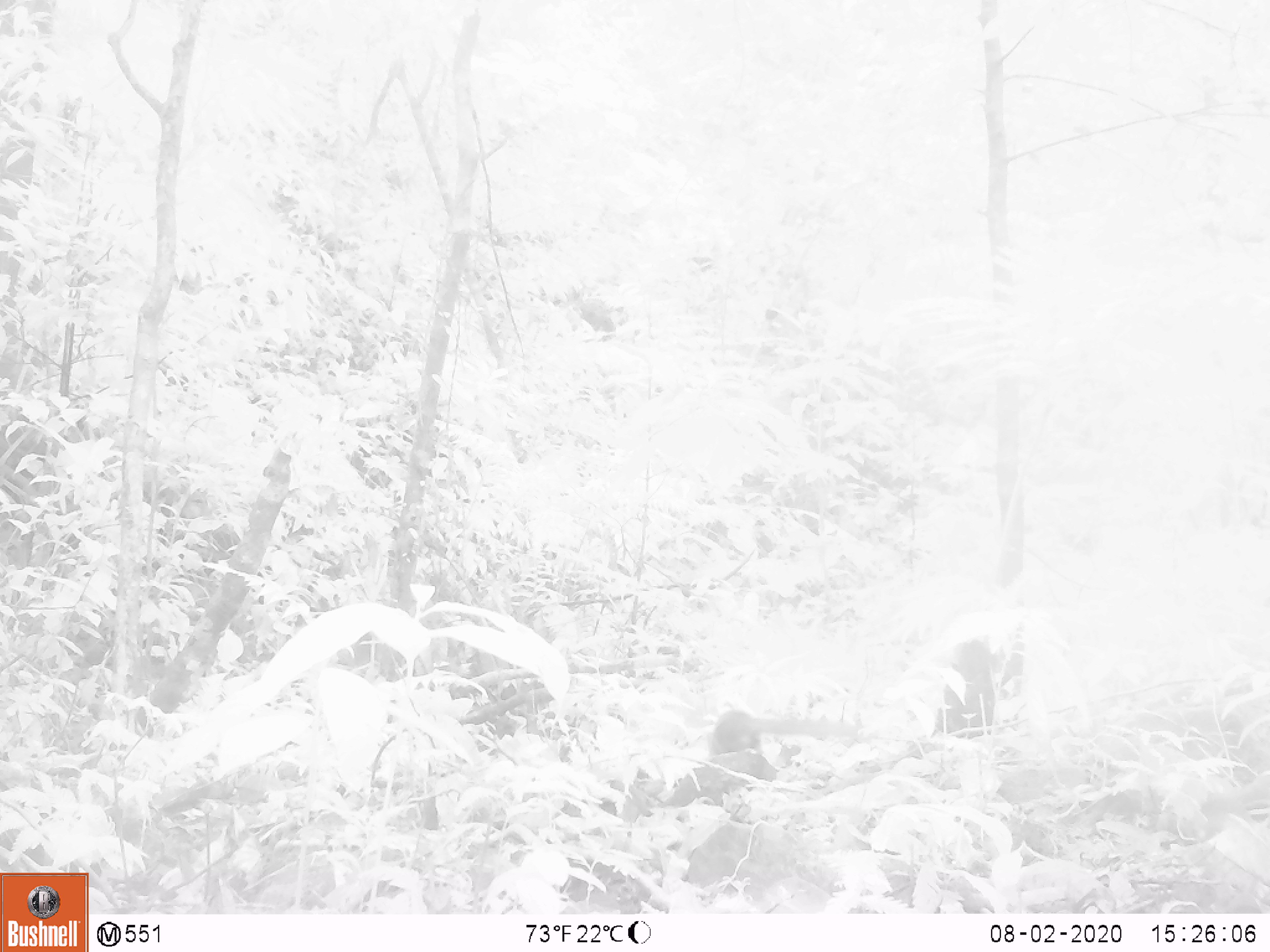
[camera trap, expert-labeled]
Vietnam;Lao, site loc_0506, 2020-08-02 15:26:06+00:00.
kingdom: Animalia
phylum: Chordata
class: Mammalia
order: Rodentia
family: Hystricidae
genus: Atherurus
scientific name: Atherurus macrourus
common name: asiatic brush-tailed porcupine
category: asiatic brush tailed porcupine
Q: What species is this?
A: Asiatic brush tailed porcupine (asiatic brush-tailed porcupine) (Atherurus macrourus).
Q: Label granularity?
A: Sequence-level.